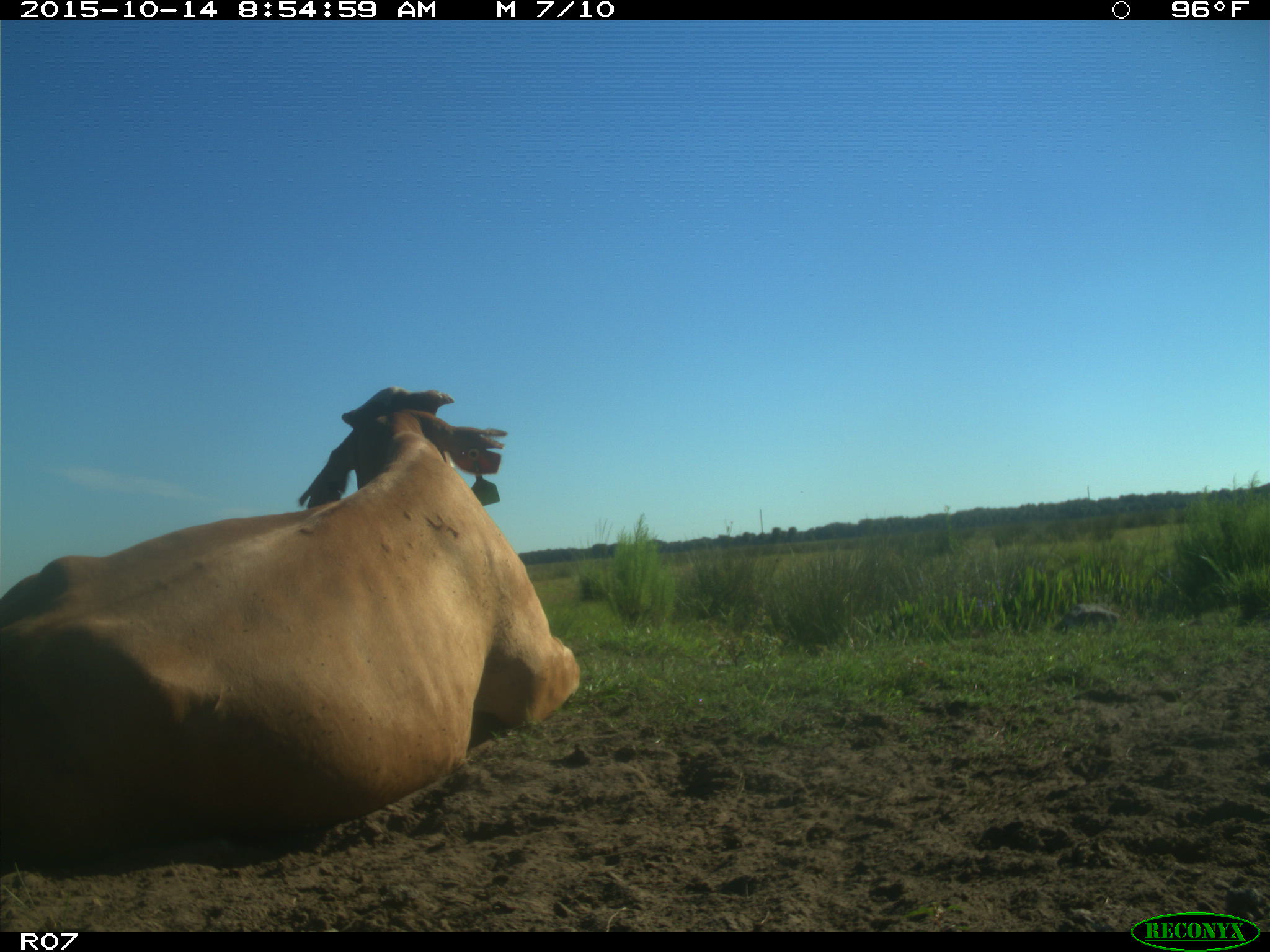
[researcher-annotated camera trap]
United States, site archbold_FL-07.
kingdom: Animalia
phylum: Chordata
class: Mammalia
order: Artiodactyla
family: Bovidae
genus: Bos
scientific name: Bos taurus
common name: domestic cow